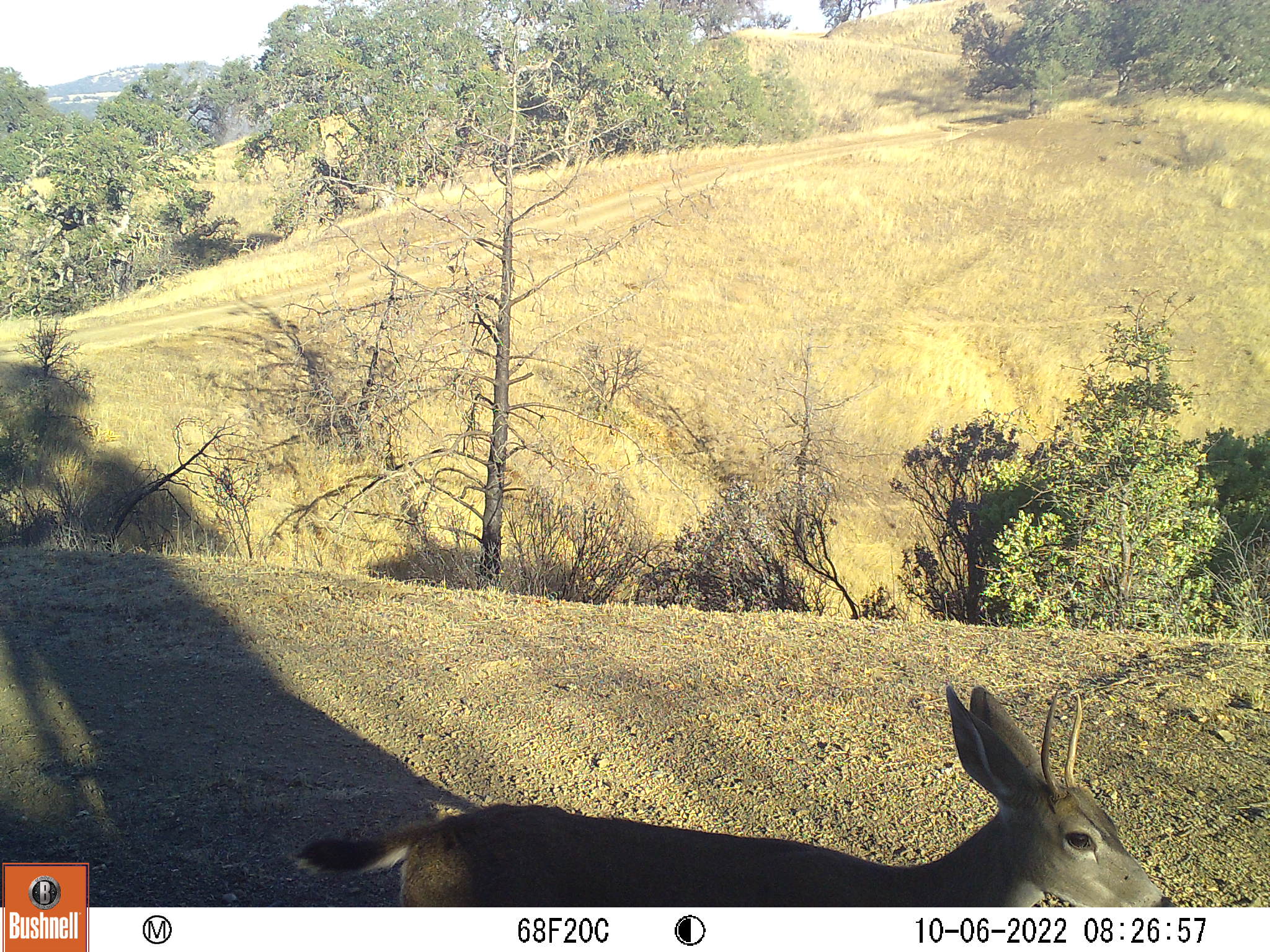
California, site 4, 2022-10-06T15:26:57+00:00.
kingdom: Animalia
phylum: Chordata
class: Mammalia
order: Artiodactyla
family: Cervidae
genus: Odocoileus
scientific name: Odocoileus hemionus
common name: mule deer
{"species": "mule deer (Odocoileus hemionus)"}